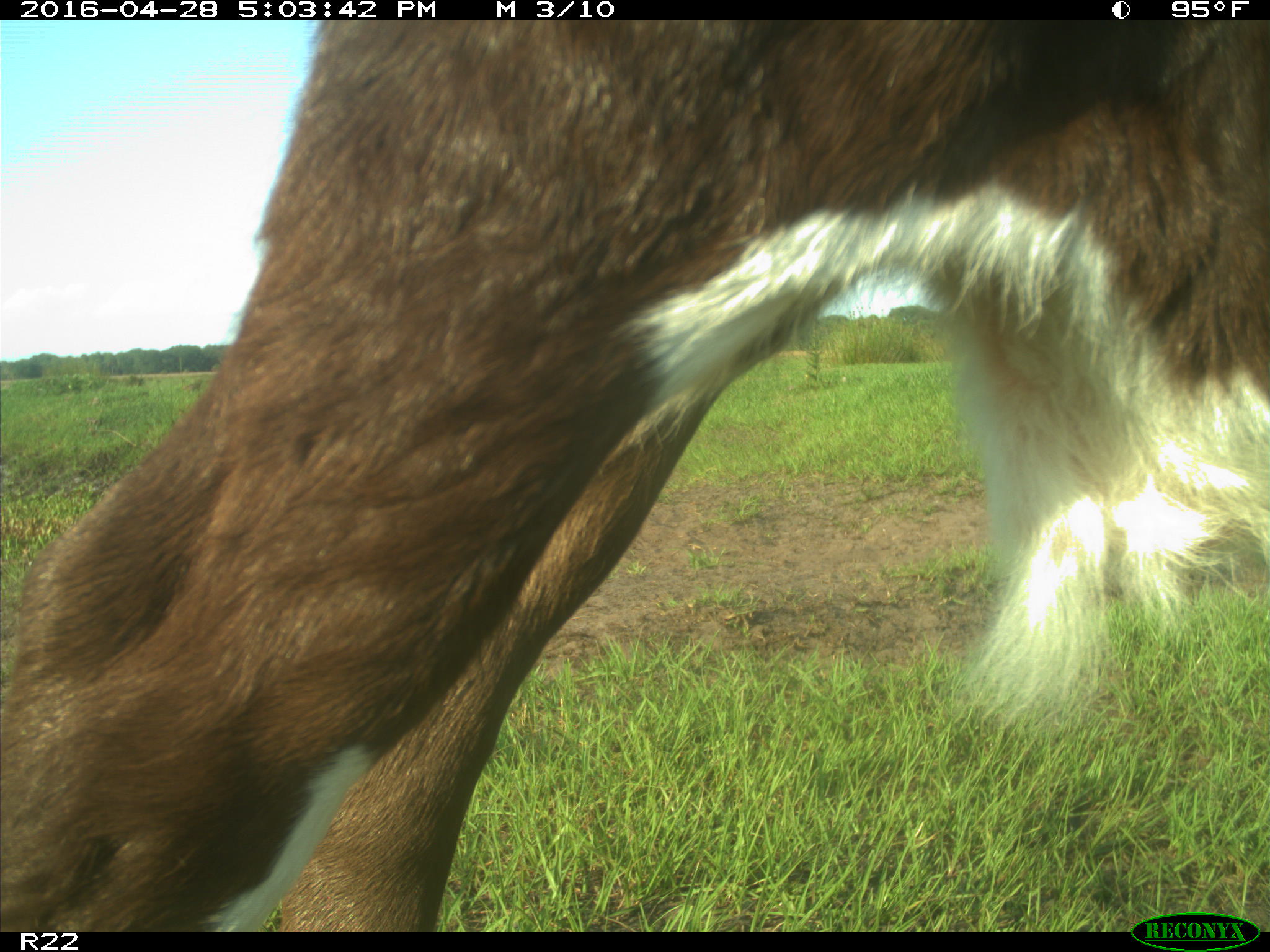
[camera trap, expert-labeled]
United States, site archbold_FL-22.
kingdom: Animalia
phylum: Chordata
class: Mammalia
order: Artiodactyla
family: Bovidae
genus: Bos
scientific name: Bos taurus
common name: domestic cow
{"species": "Bos taurus (domestic cow)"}